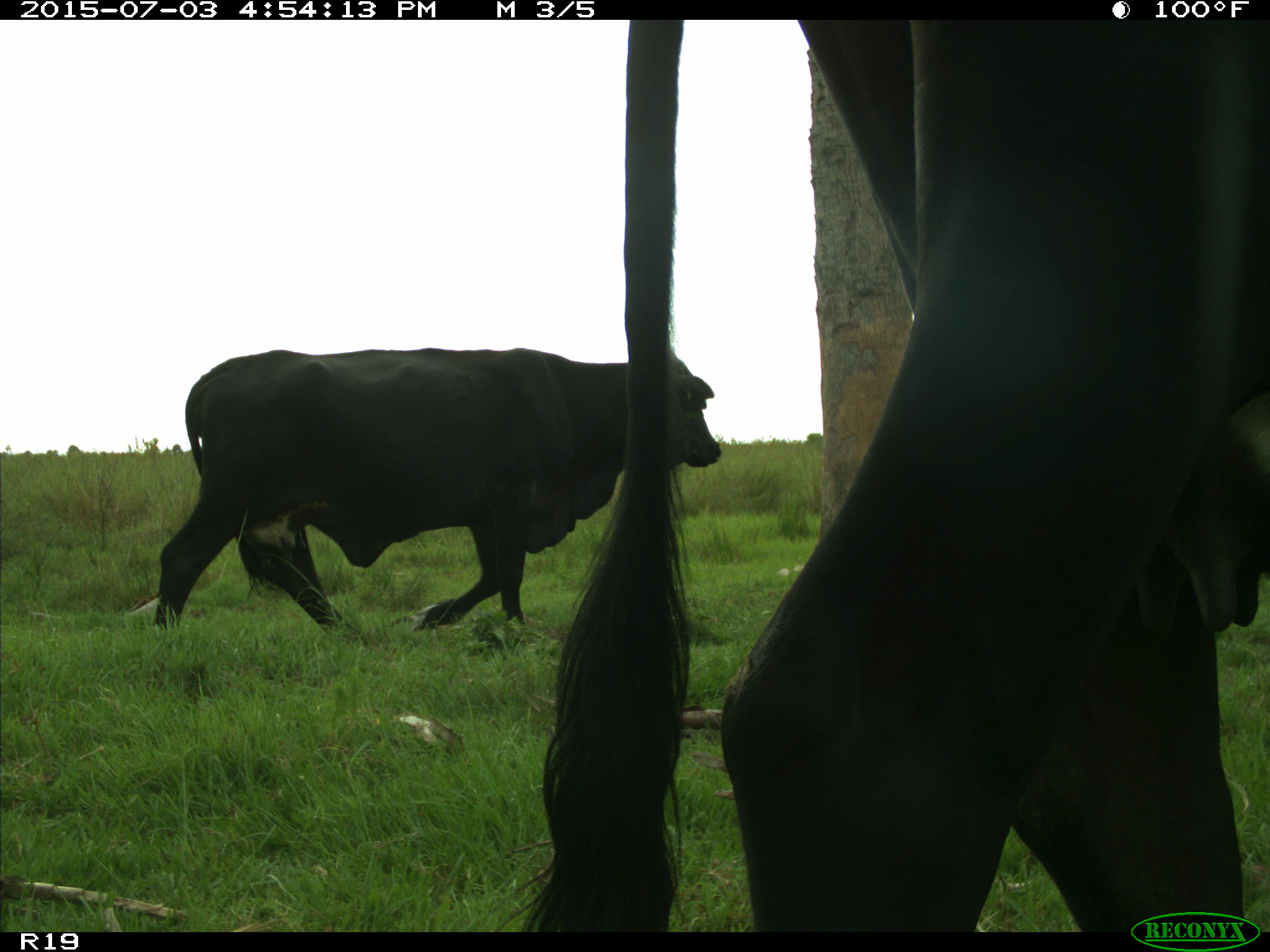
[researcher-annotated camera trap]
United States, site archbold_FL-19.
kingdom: Animalia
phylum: Chordata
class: Mammalia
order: Artiodactyla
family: Bovidae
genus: Bos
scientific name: Bos taurus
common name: domestic cow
Bos taurus (domestic cow).